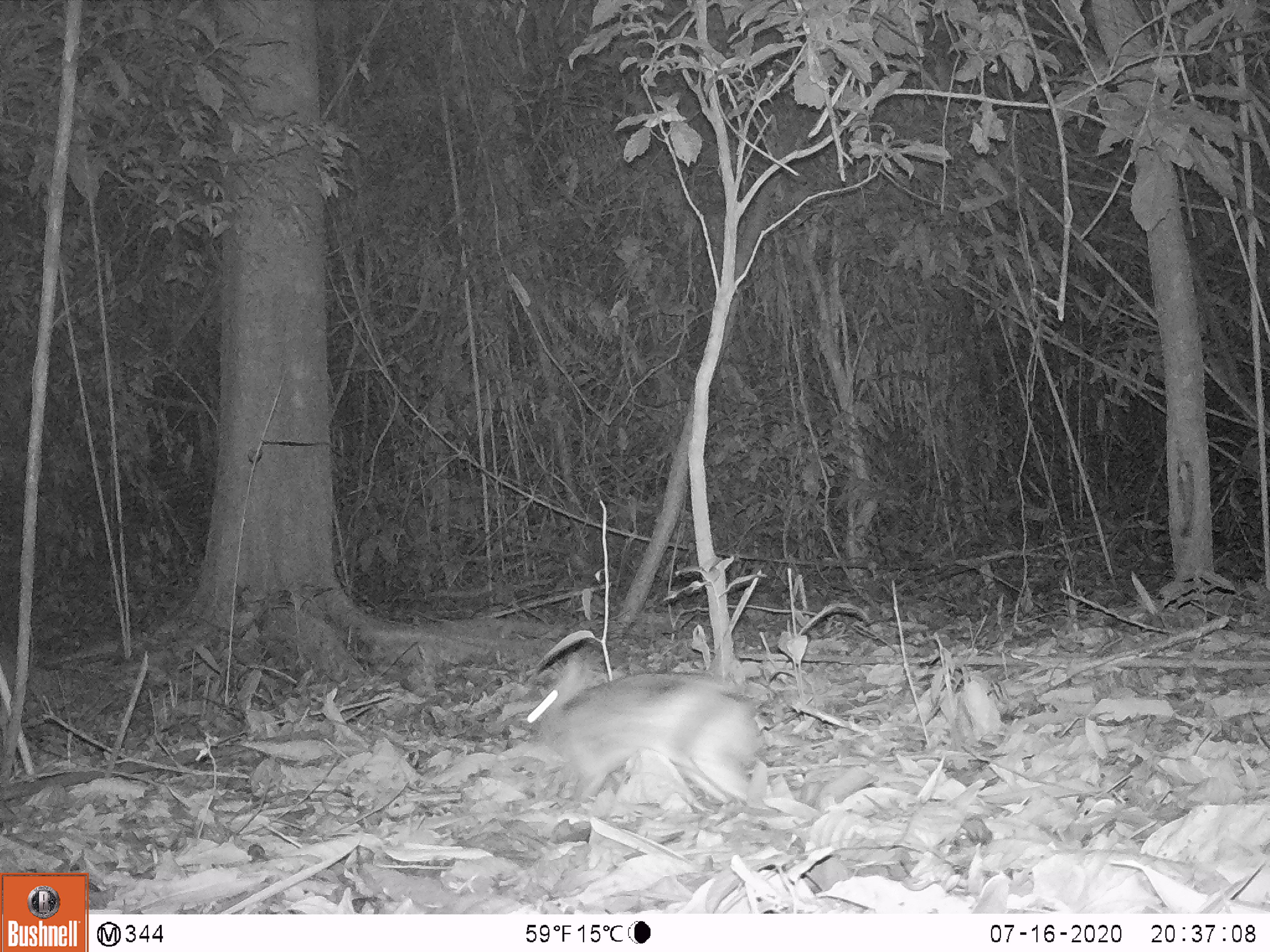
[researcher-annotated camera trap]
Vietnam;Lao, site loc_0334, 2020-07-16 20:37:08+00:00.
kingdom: Animalia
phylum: Chordata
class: Mammalia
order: Lagomorpha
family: Leporidae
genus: Nesolagus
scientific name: Nesolagus timminsi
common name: annamite striped rabbit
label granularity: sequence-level